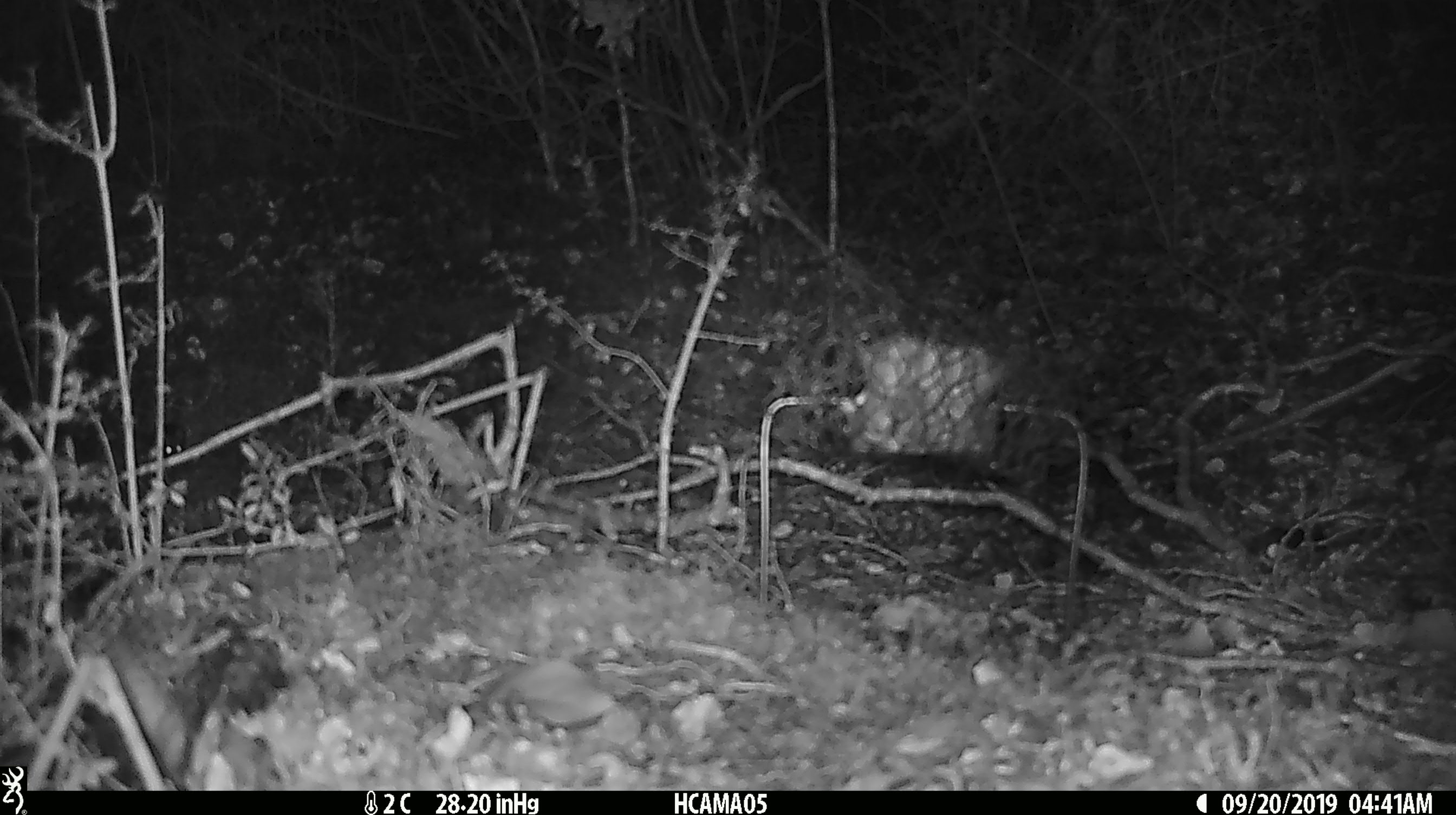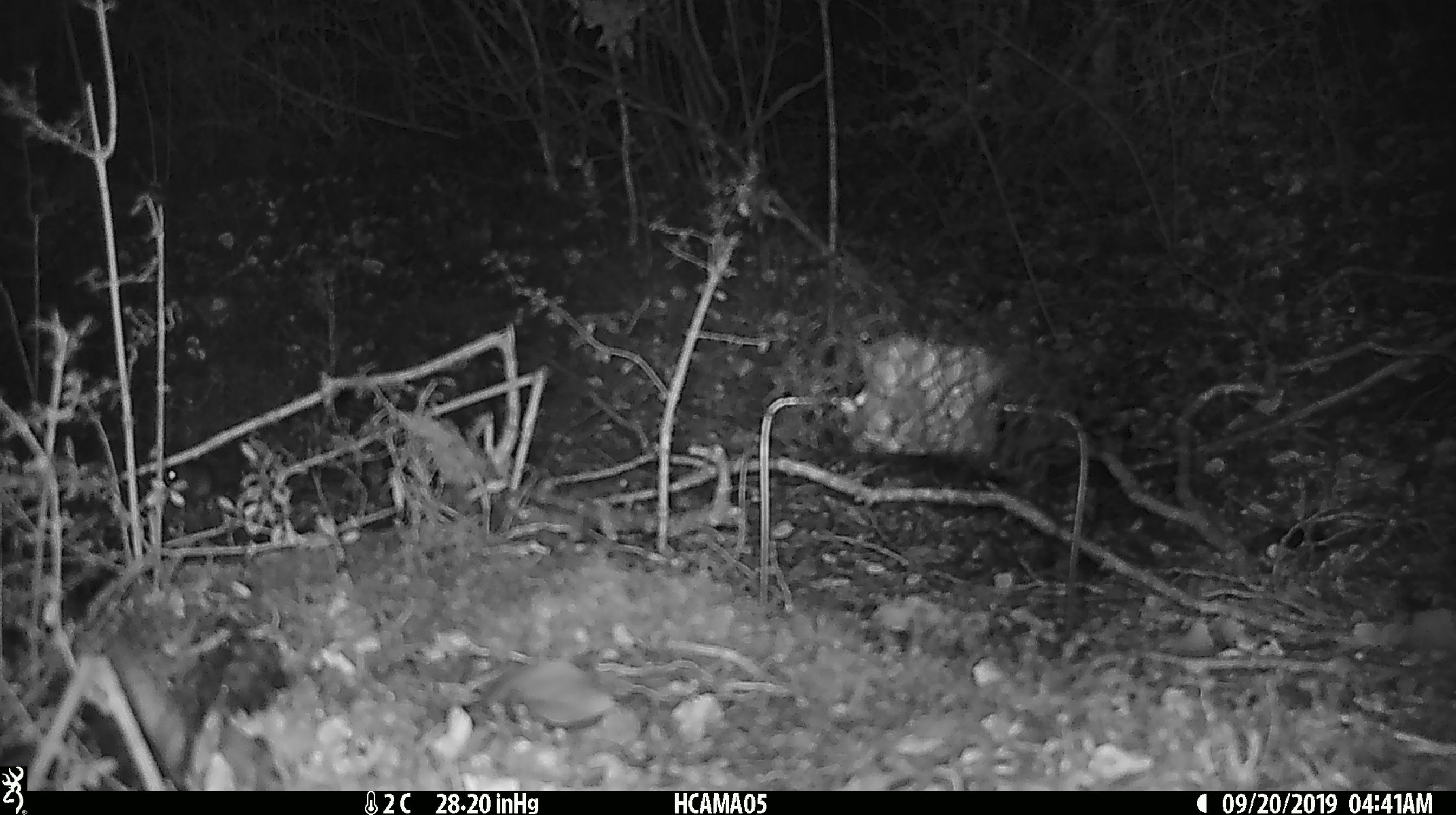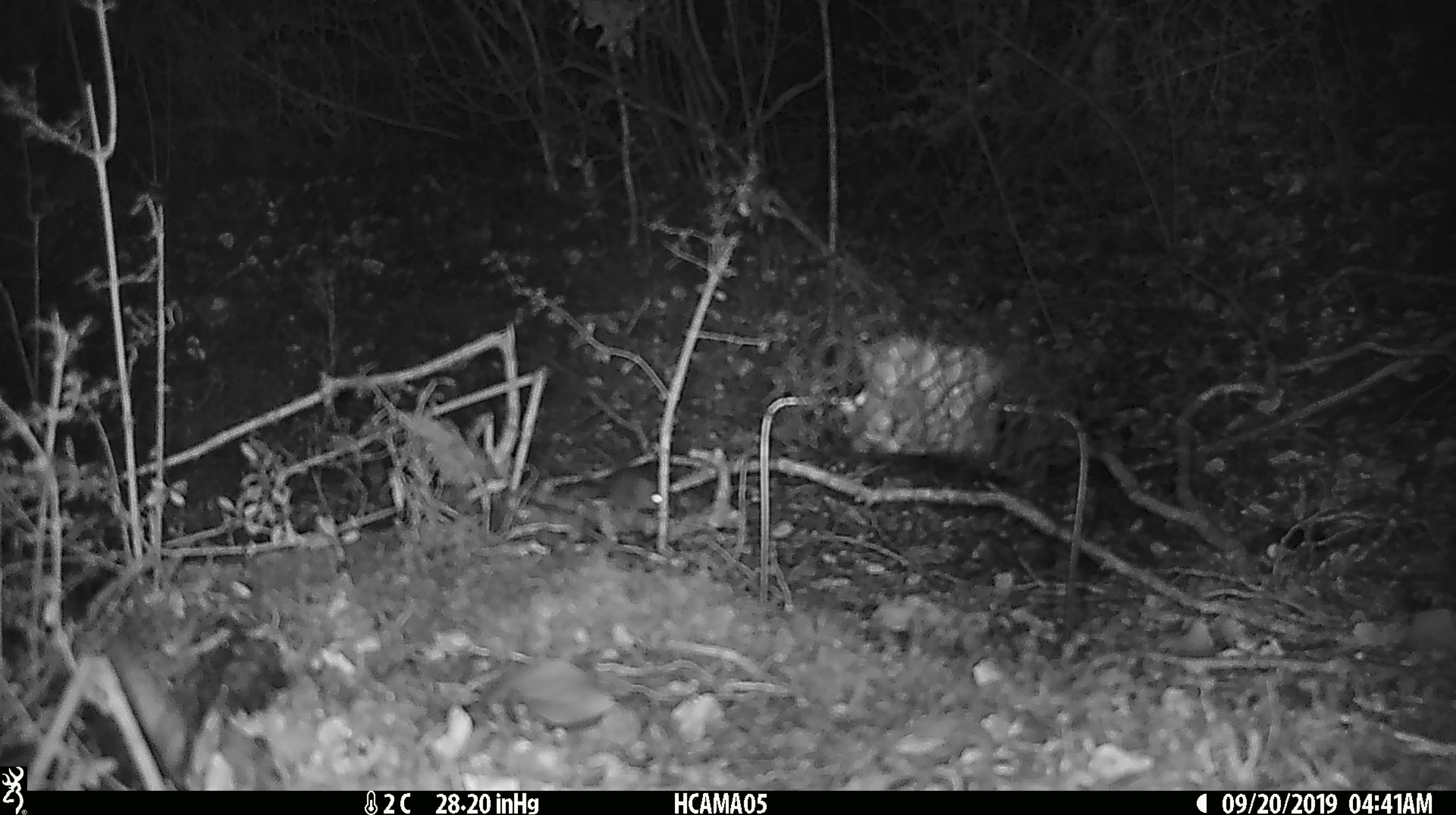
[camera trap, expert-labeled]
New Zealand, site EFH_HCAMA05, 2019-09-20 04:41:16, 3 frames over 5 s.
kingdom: Animalia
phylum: Chordata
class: Mammalia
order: Rodentia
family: Muridae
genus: Mus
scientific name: Mus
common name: mouse